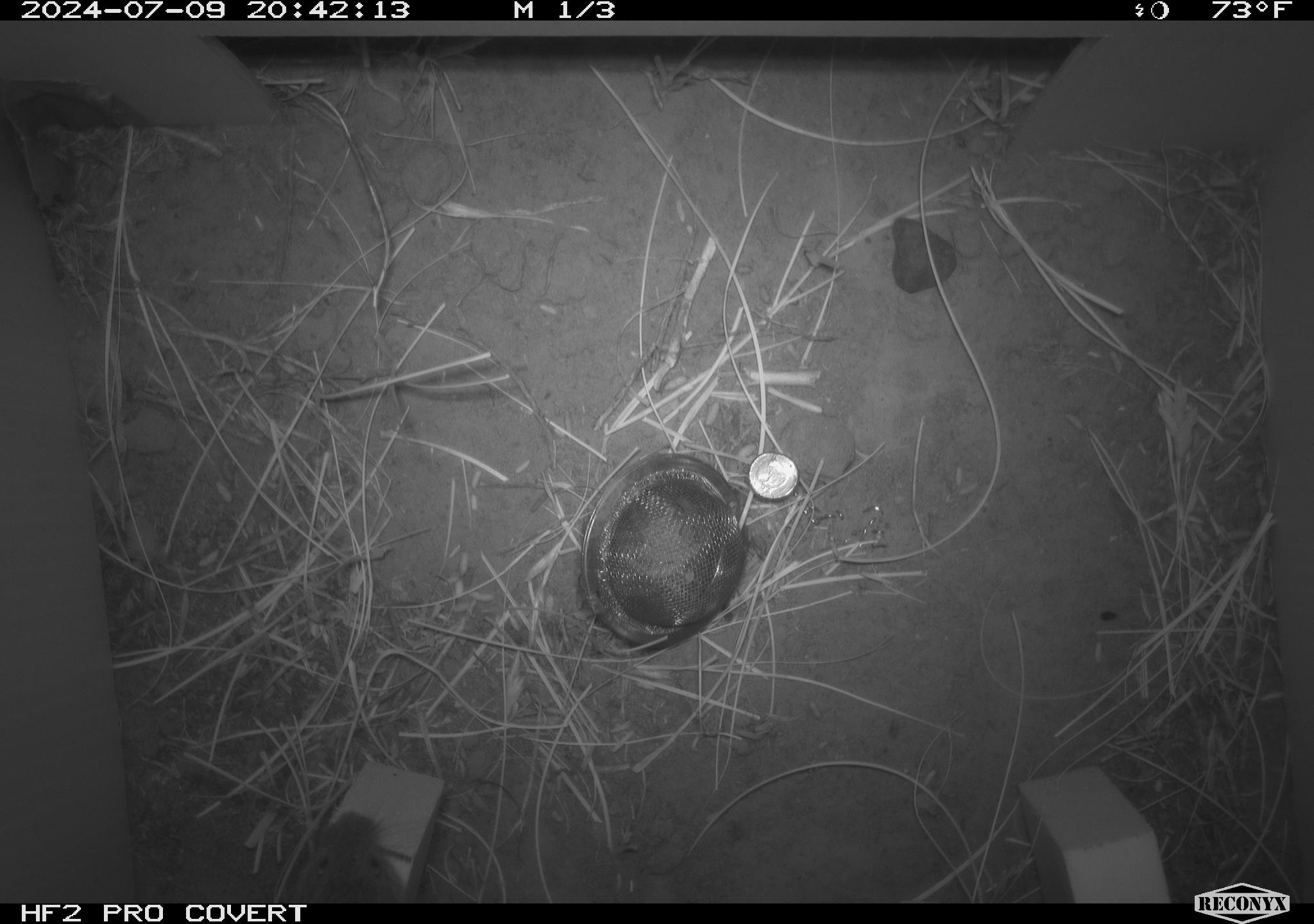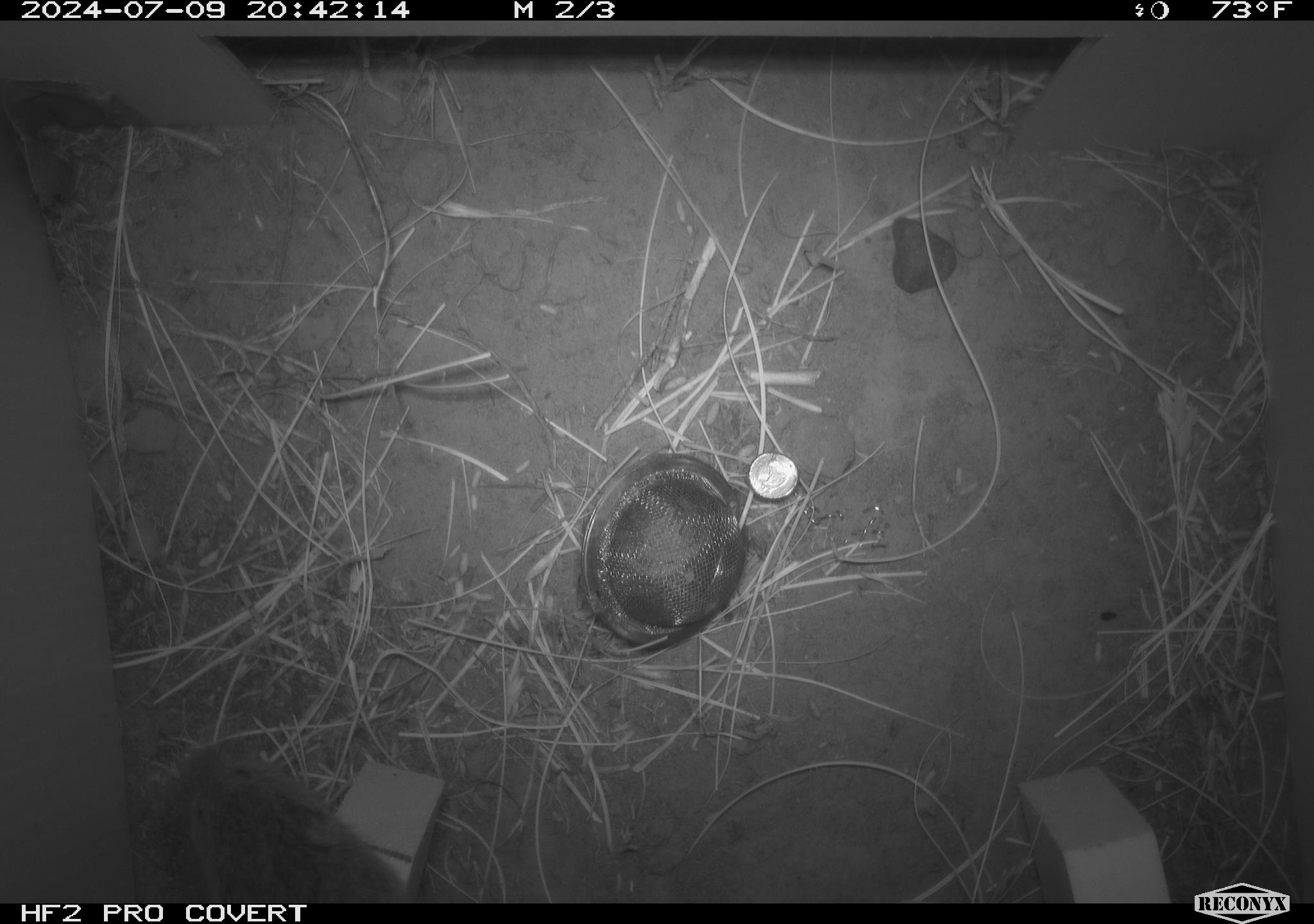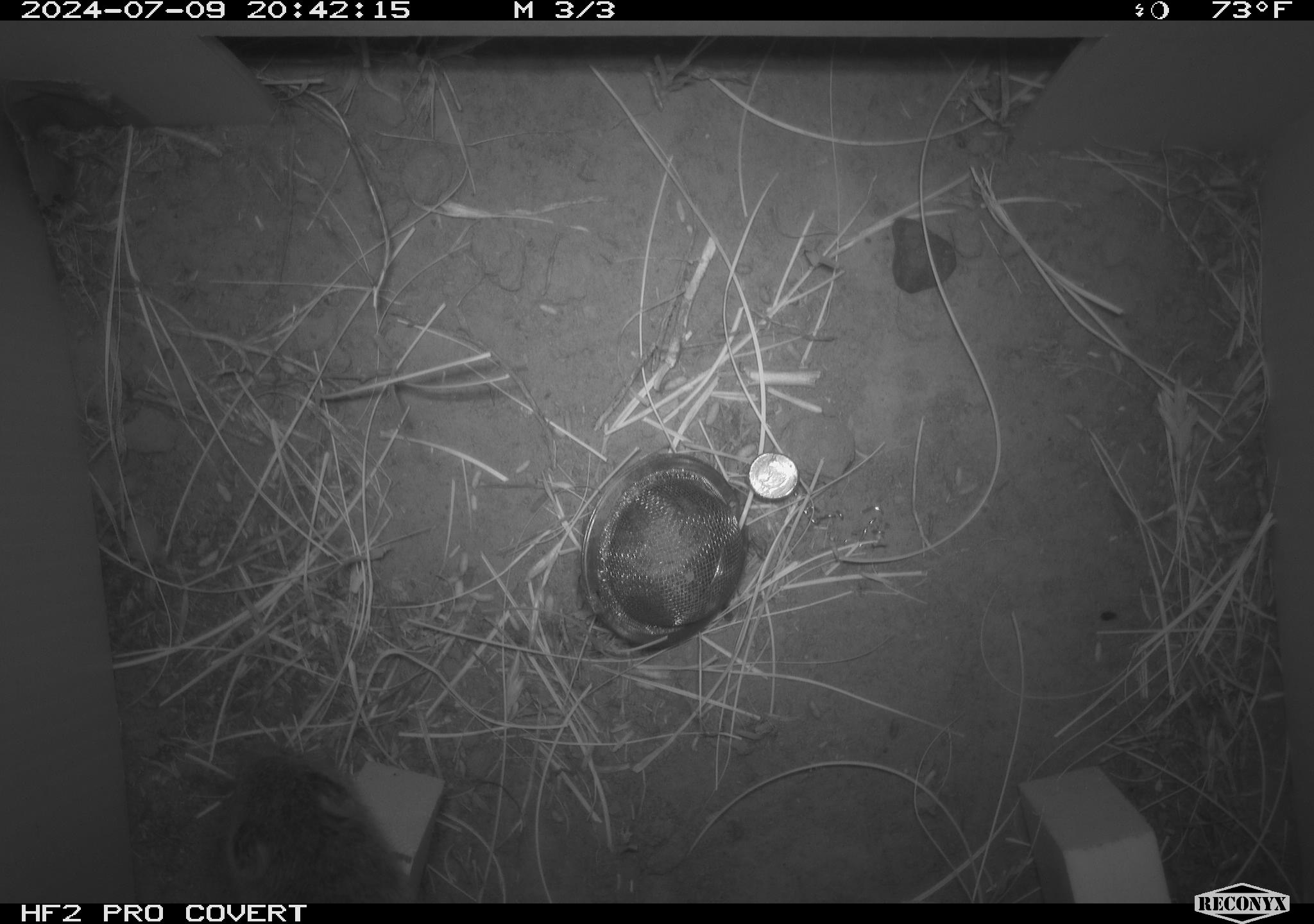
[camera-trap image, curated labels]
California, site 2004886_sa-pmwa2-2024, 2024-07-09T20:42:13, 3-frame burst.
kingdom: Animalia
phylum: Chordata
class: Mammalia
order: Rodentia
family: Cricetidae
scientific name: Arvicolinae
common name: voles, lemmings, and muskrats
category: arvicolinae subfamily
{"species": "arvicolinae subfamily (voles, lemmings, and muskrats) (Arvicolinae)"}